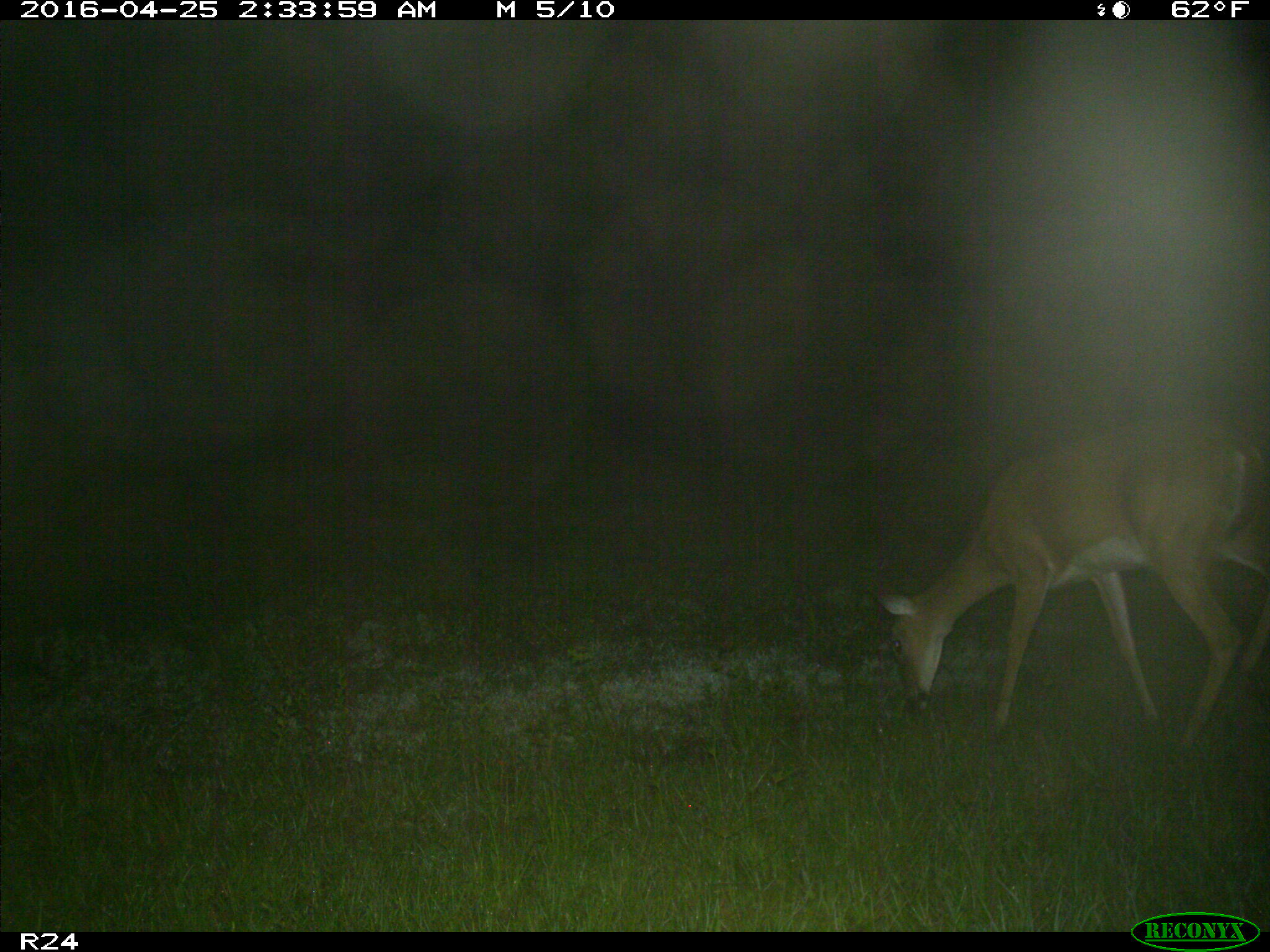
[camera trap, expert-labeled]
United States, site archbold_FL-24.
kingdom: Animalia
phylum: Chordata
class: Mammalia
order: Artiodactyla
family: Cervidae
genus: Odocoileus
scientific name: Odocoileus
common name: deer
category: unidentified deer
Unidentified deer (deer) (Odocoileus).